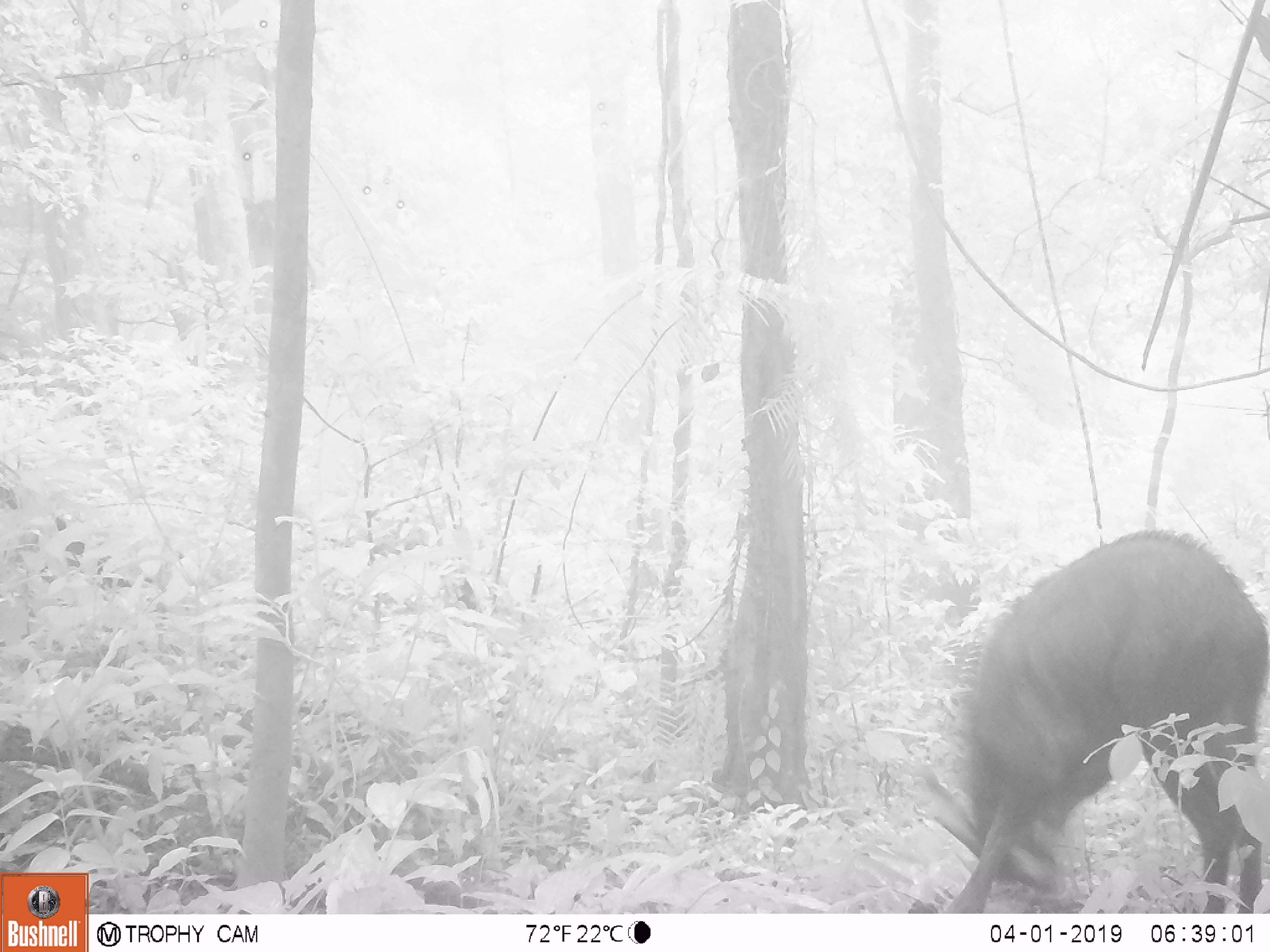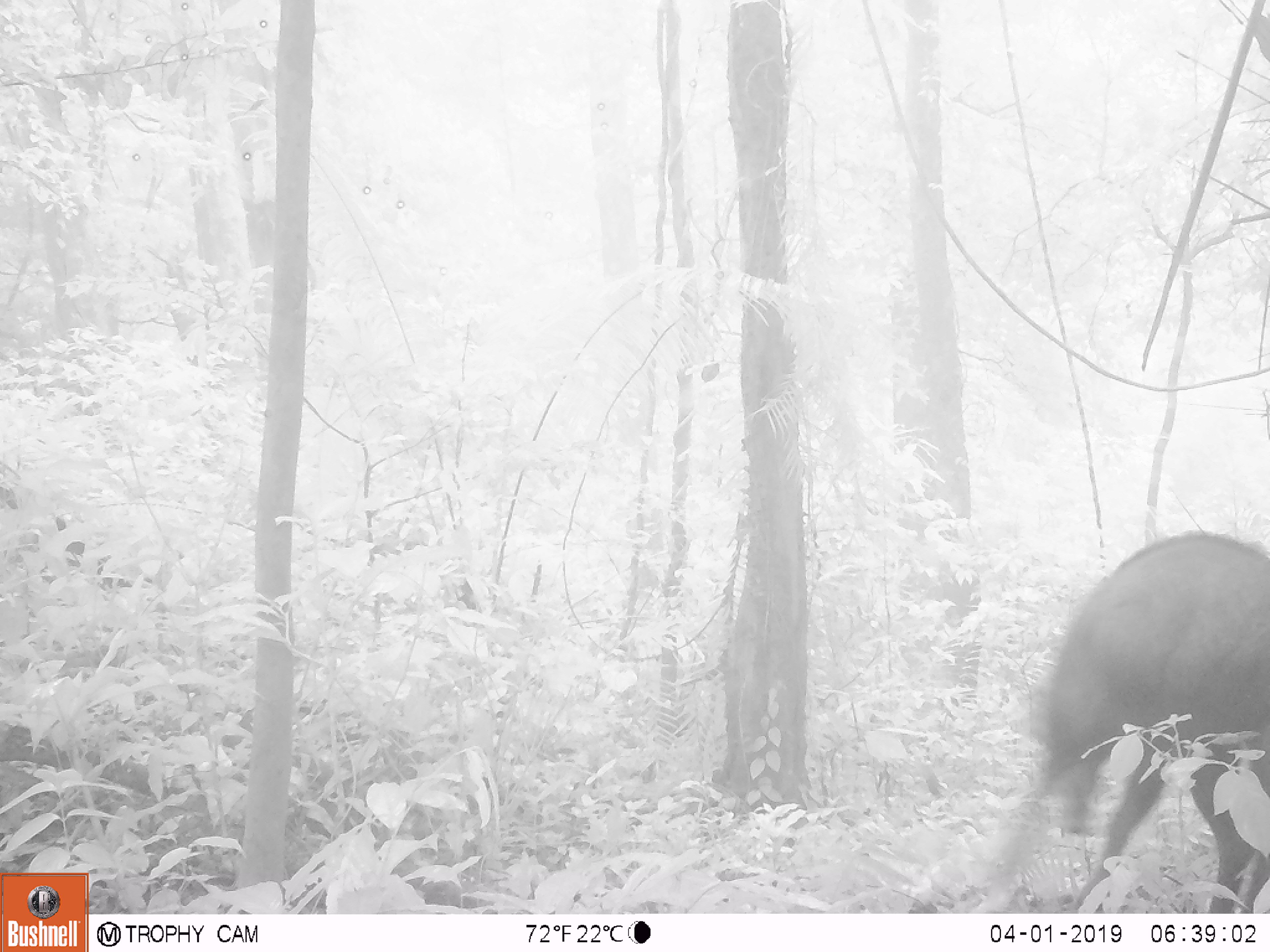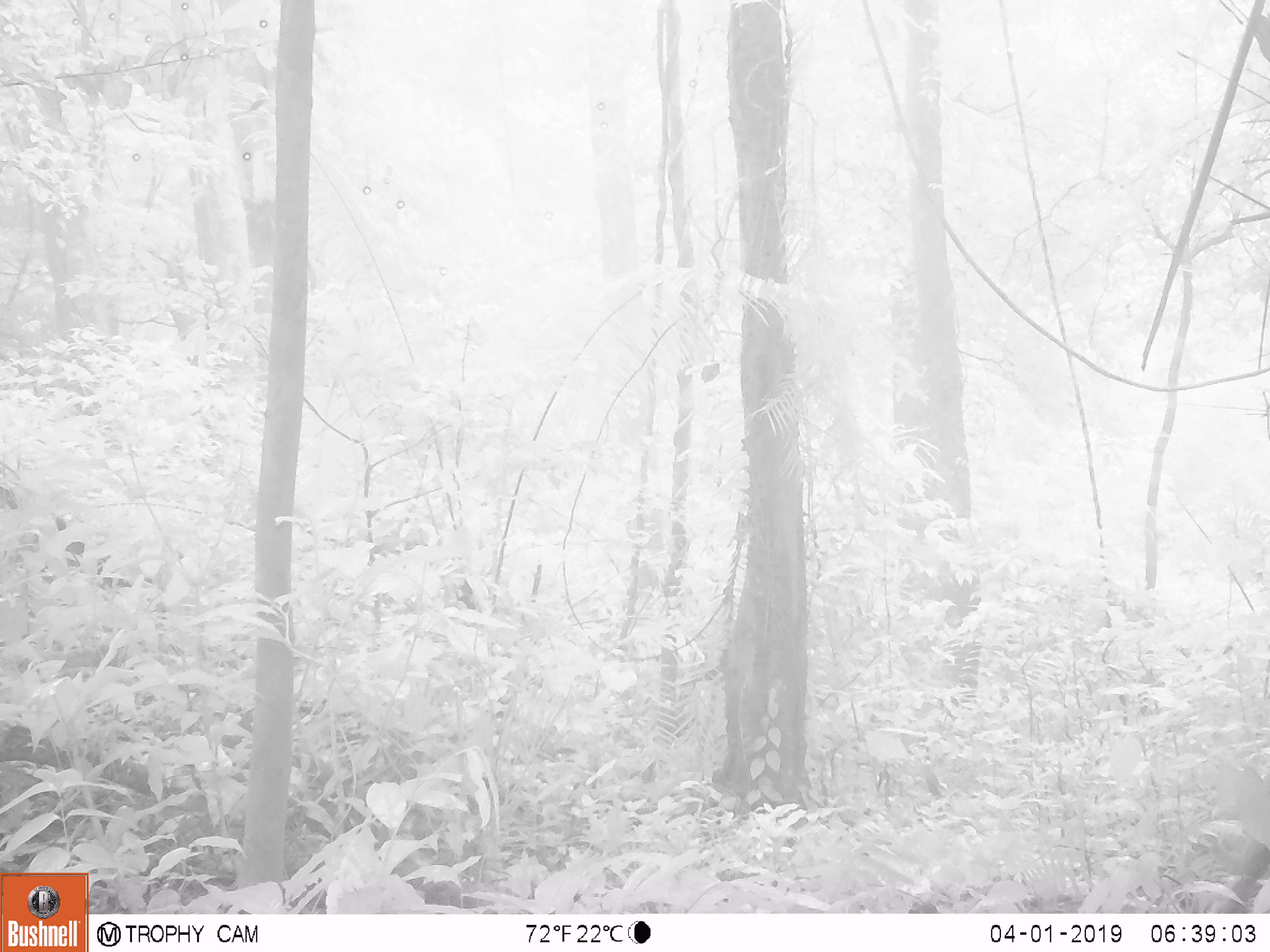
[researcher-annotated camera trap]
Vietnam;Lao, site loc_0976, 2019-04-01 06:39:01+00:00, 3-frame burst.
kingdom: Animalia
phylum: Chordata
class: Mammalia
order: Artiodactyla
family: Bovidae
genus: Capricornis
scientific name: Capricornis sumatraensis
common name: chinese serow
Chinese serow (Capricornis sumatraensis). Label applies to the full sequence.